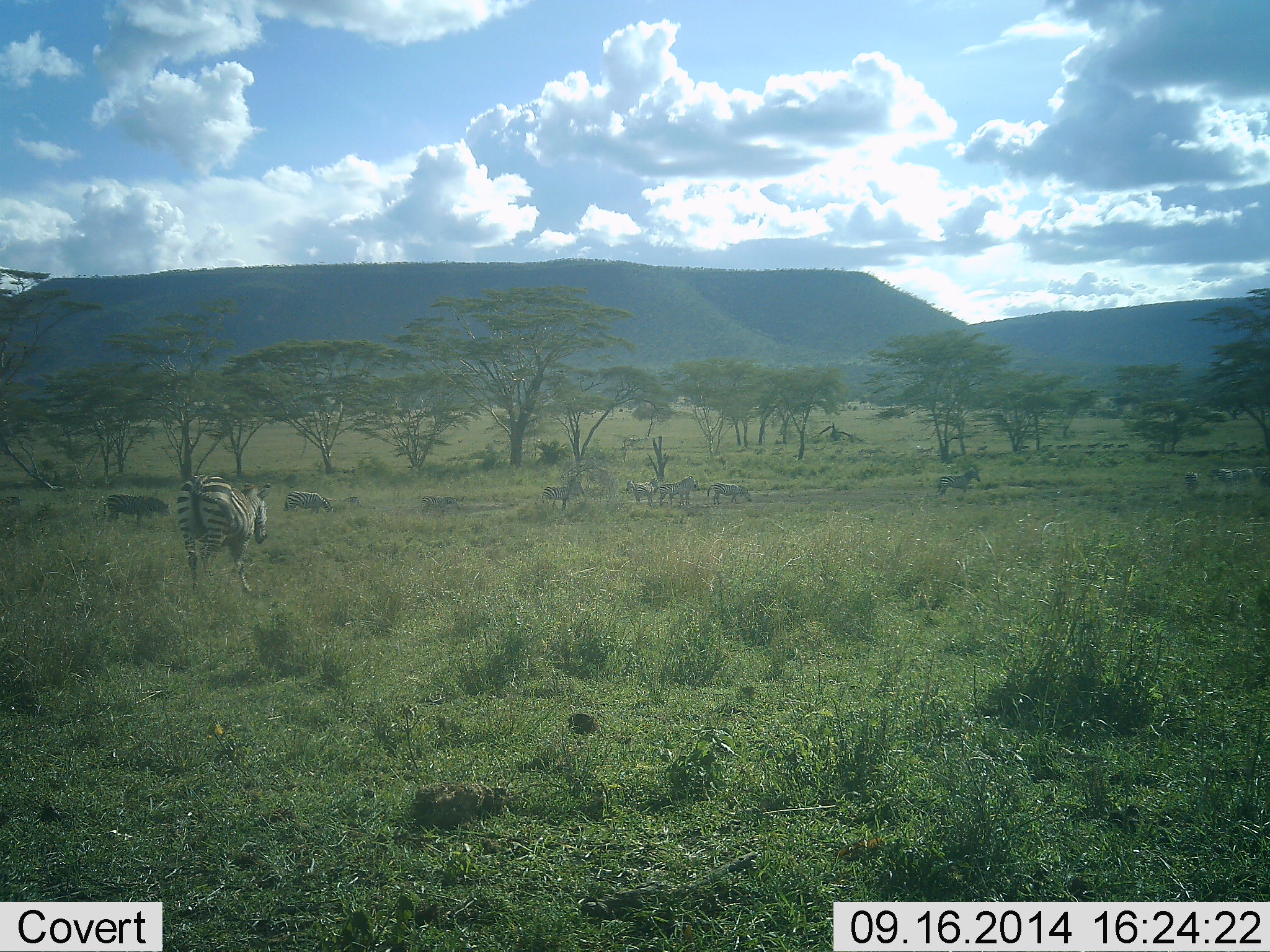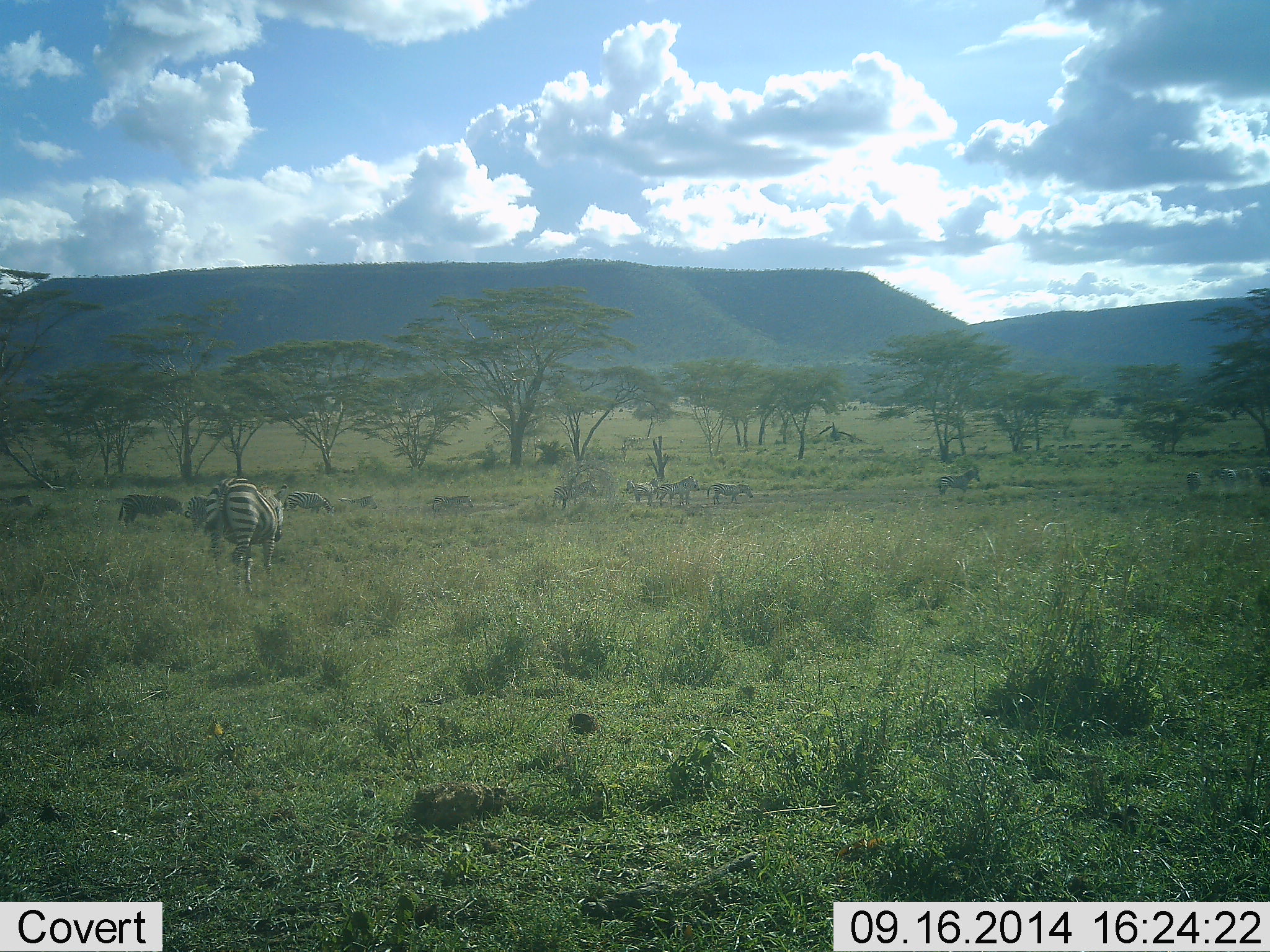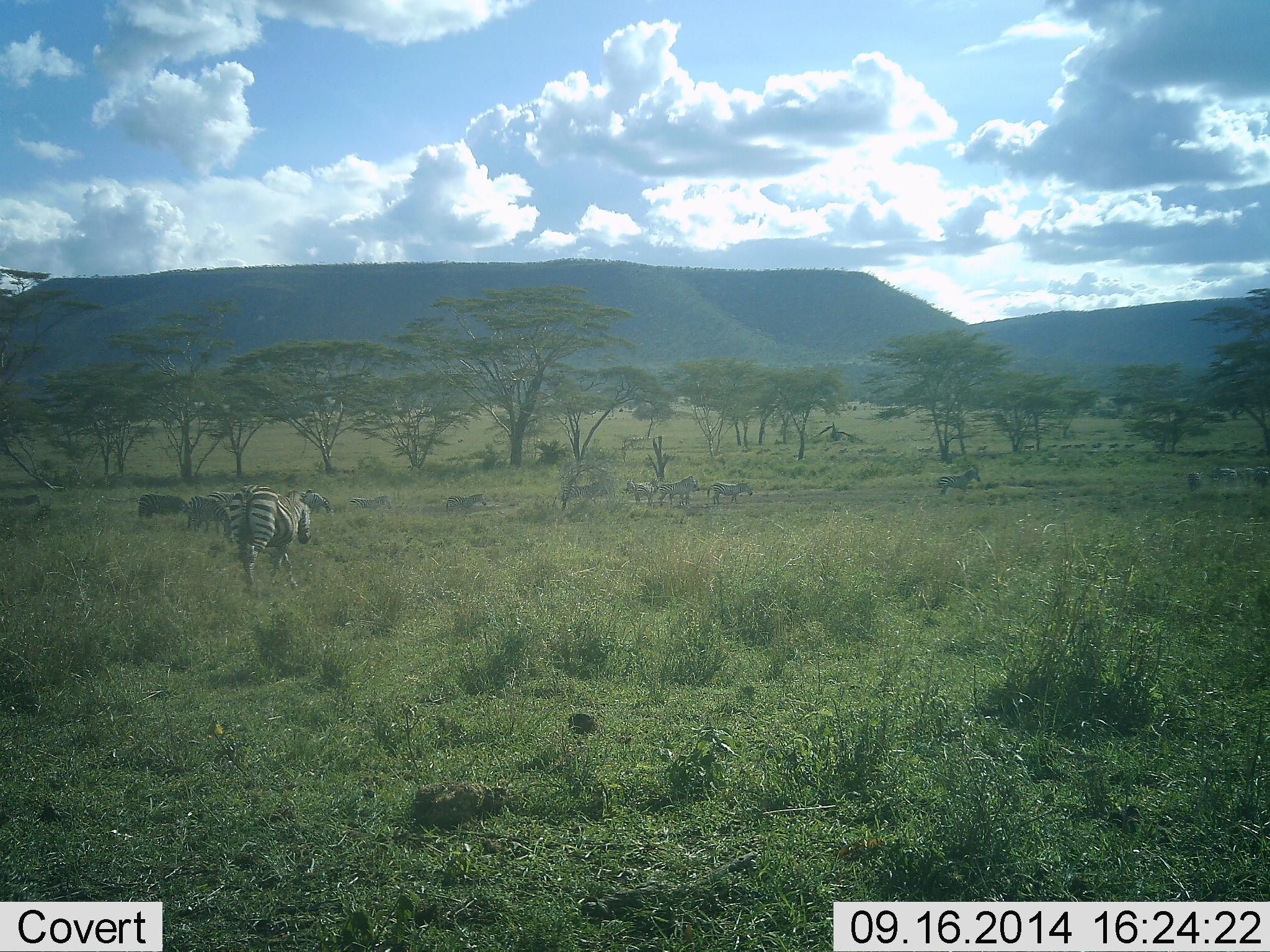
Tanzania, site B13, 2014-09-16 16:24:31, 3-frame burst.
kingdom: Animalia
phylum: Chordata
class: Mammalia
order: Perissodactyla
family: Equidae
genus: Equus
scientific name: Equus quagga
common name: plains zebra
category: zebra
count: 11-50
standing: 50%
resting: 0%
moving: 88%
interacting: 6%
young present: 0%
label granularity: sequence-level